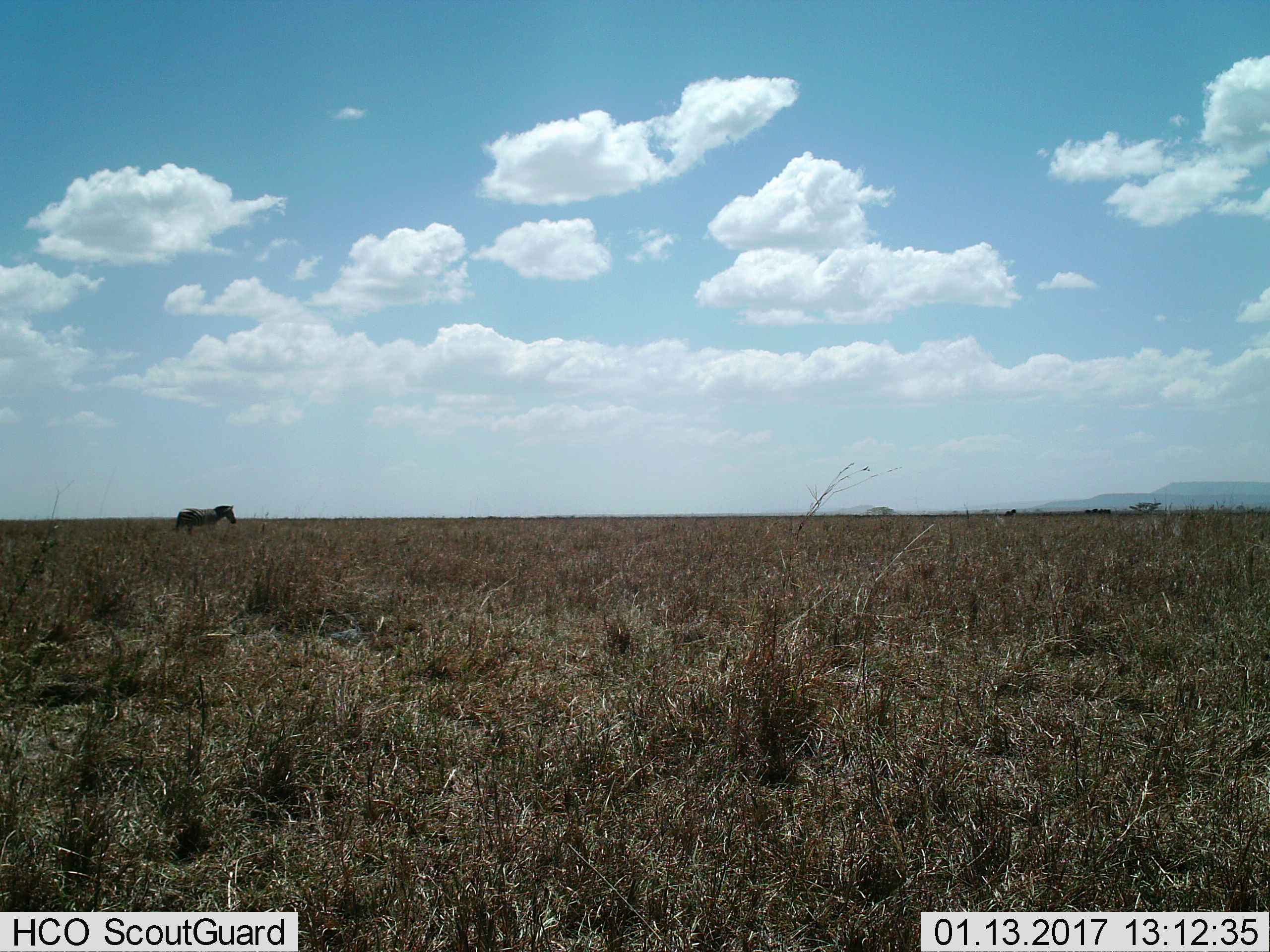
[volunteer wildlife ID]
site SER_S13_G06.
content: unidentified animal